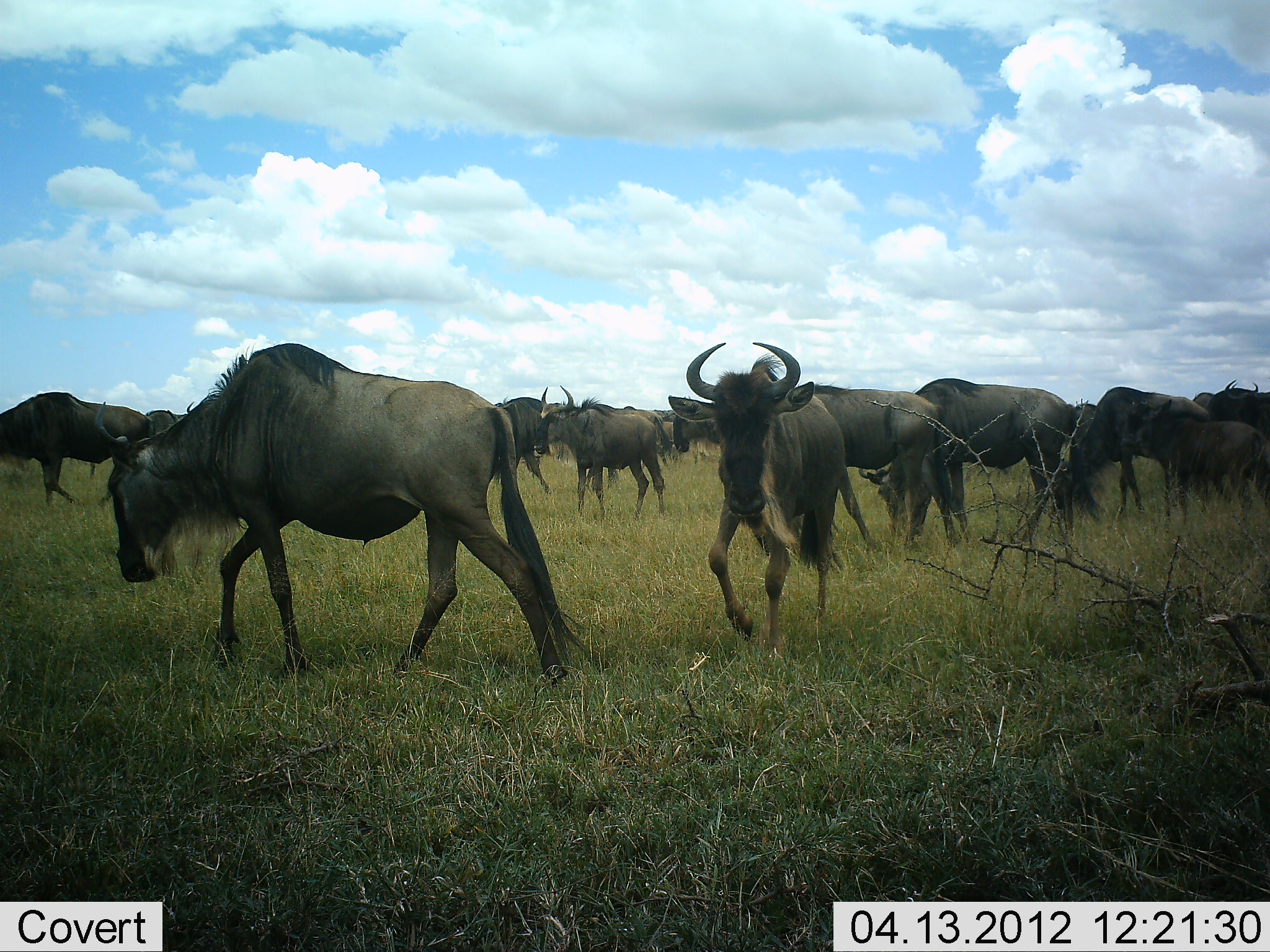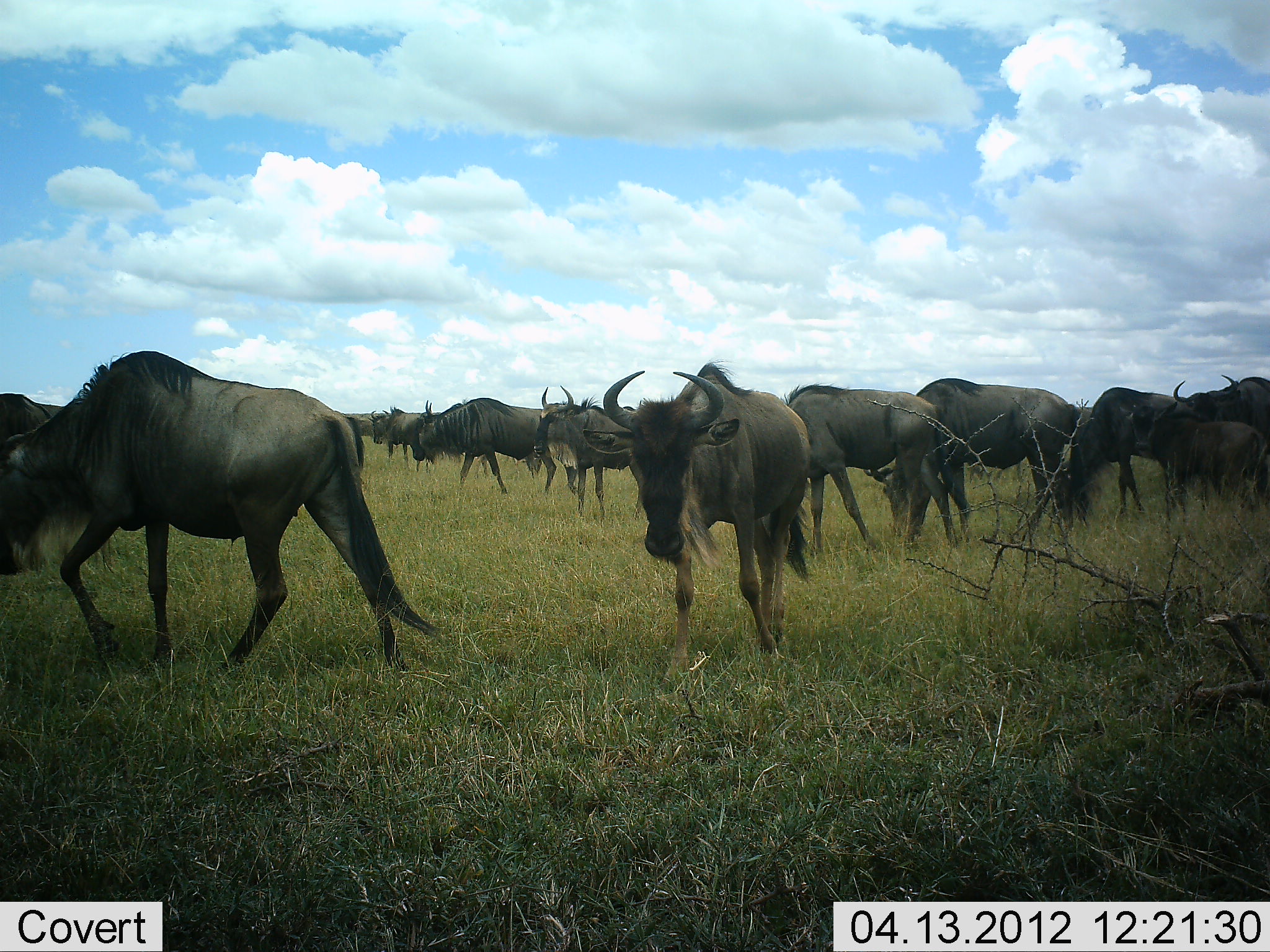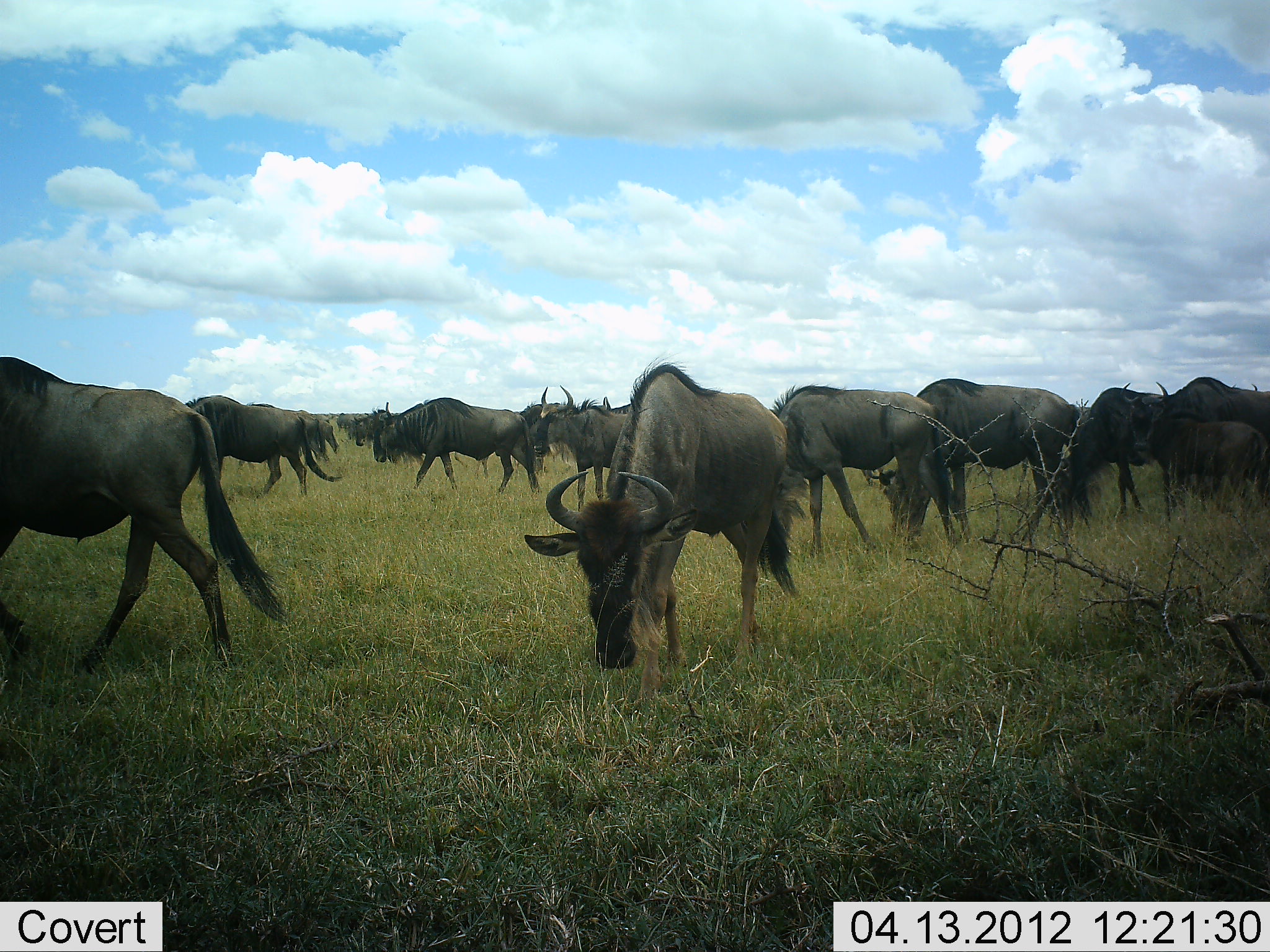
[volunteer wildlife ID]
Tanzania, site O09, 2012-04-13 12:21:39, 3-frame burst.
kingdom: Animalia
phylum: Chordata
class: Mammalia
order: Artiodactyla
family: Bovidae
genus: Connochaetes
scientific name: Connochaetes taurinus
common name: blue wildebeest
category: wildebeest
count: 11-50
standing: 69%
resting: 6%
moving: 100%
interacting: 6%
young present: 0%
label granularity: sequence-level